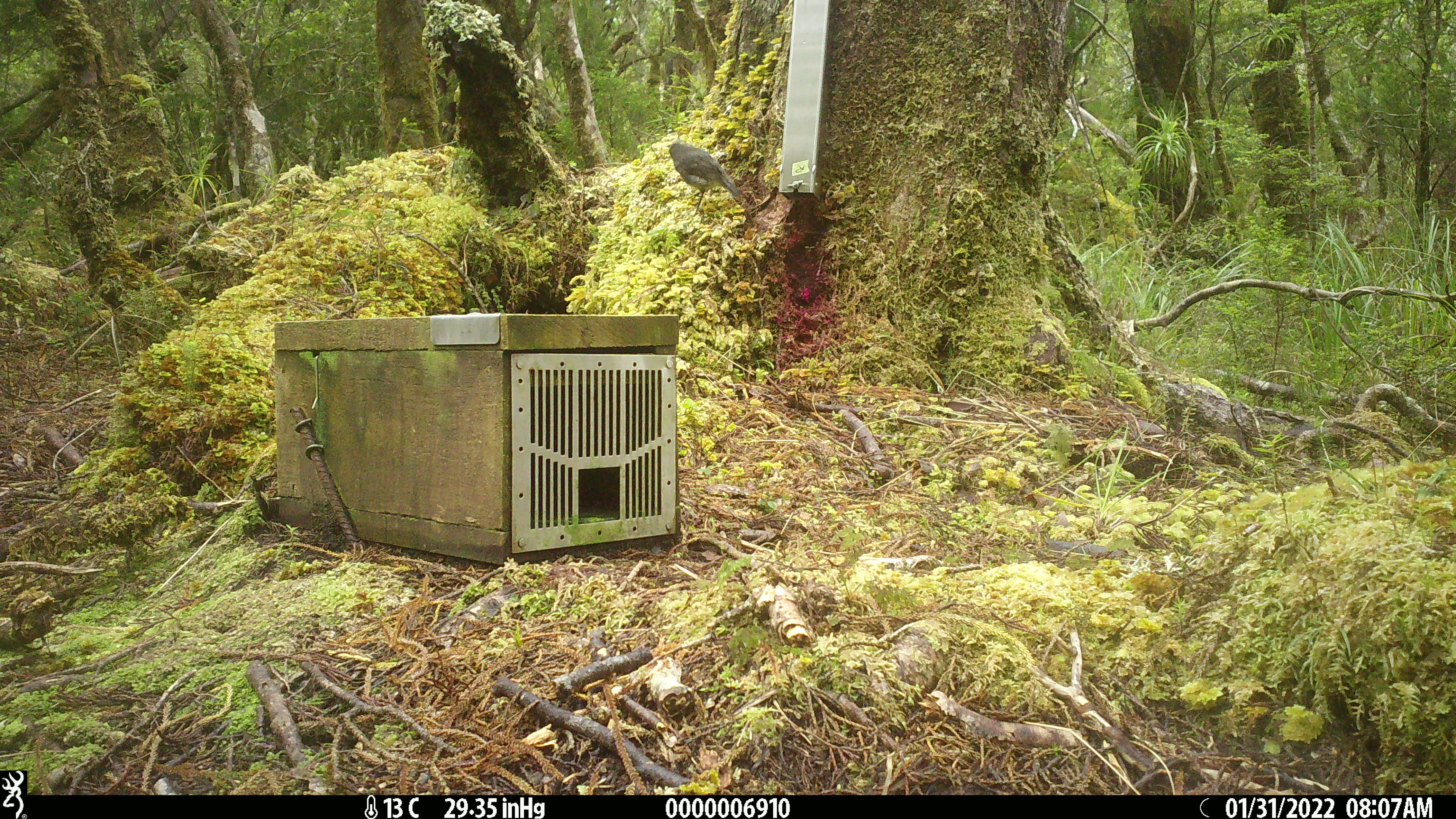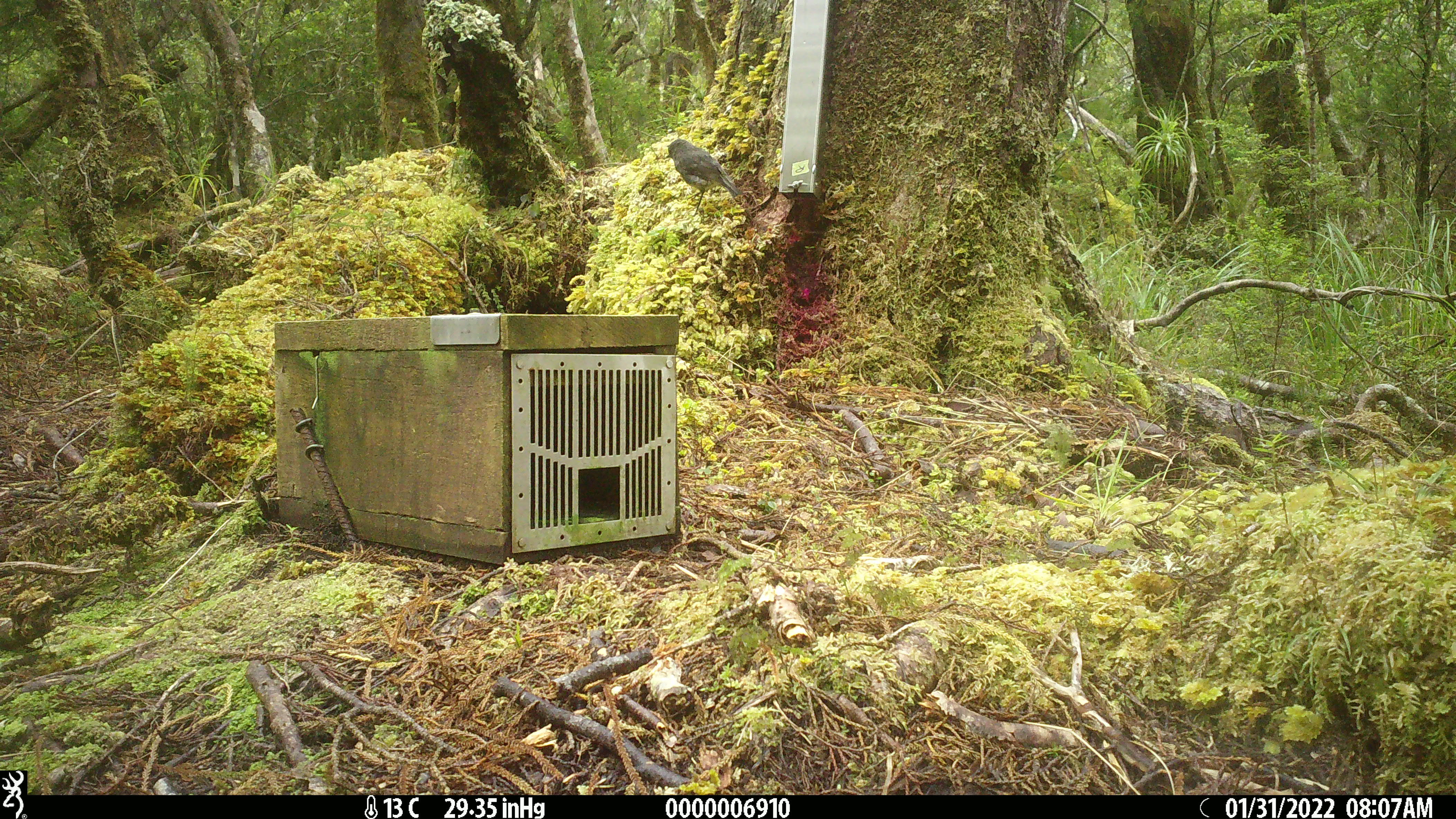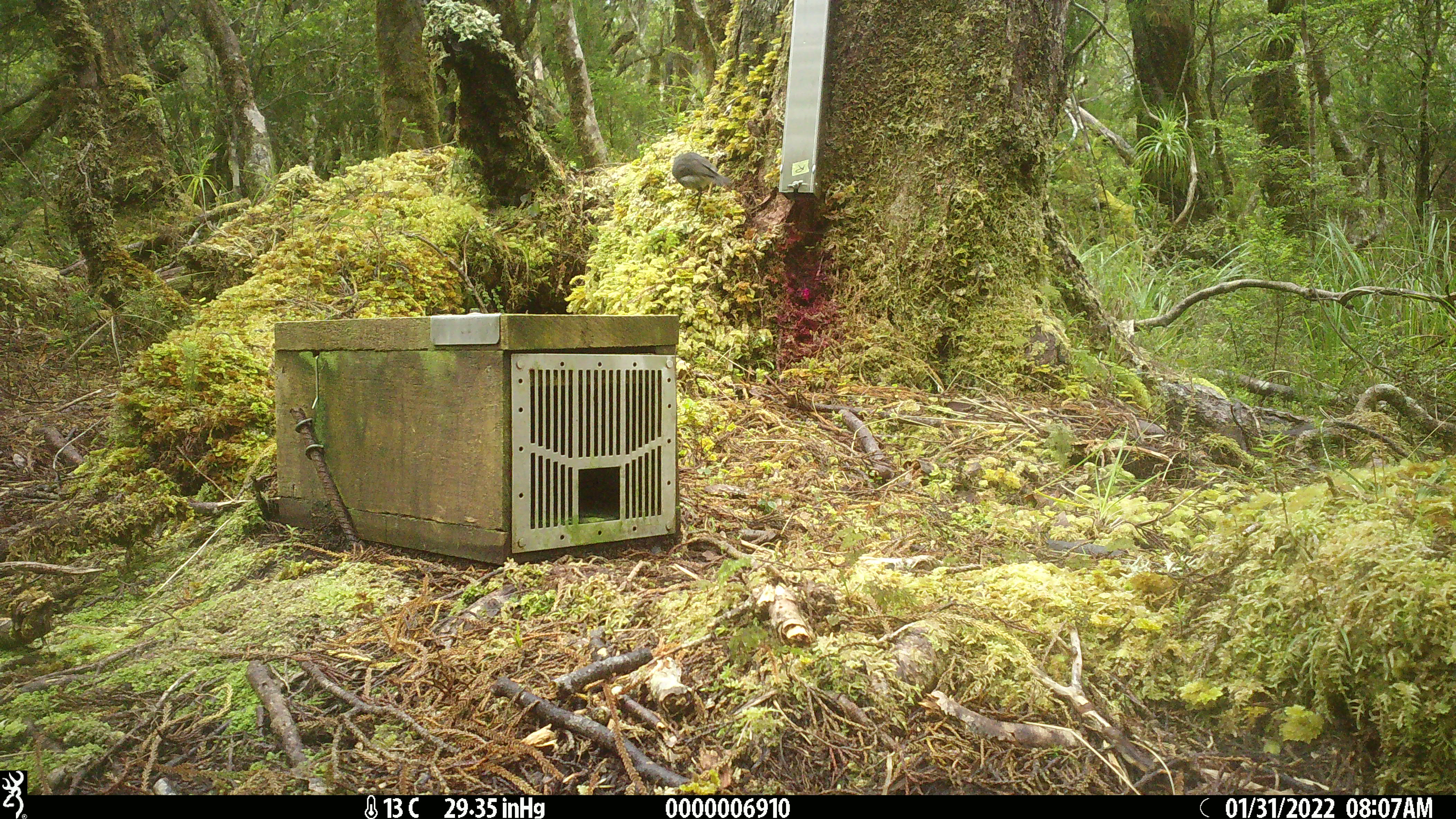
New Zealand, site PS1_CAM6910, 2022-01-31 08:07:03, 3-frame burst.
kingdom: Animalia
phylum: Chordata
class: Aves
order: Passeriformes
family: Petroicidae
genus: Petroica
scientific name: Petroica australis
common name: new zealand robin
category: robin